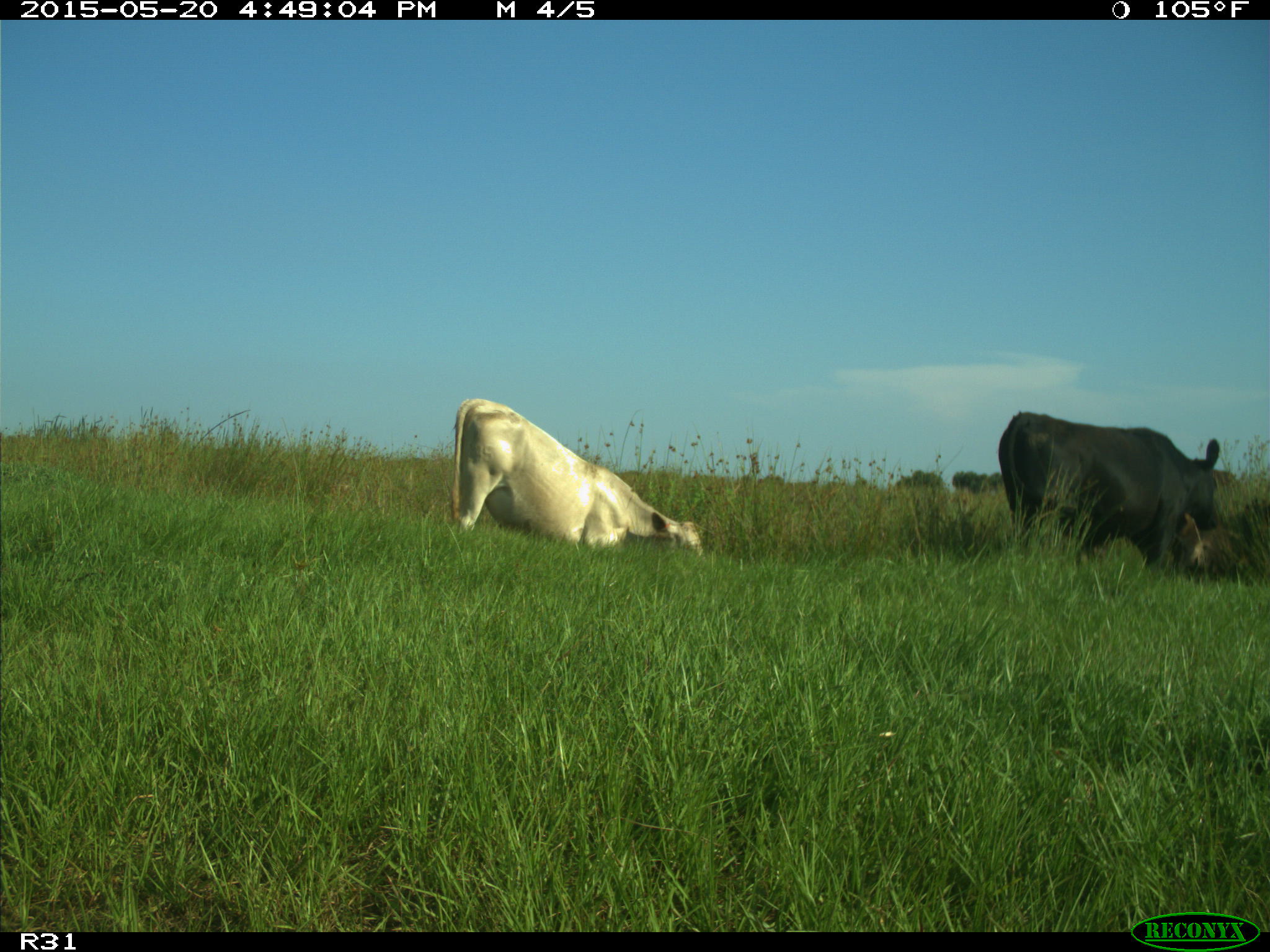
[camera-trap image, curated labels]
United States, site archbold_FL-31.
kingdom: Animalia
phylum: Chordata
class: Mammalia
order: Artiodactyla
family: Bovidae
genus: Bos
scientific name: Bos taurus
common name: domestic cow